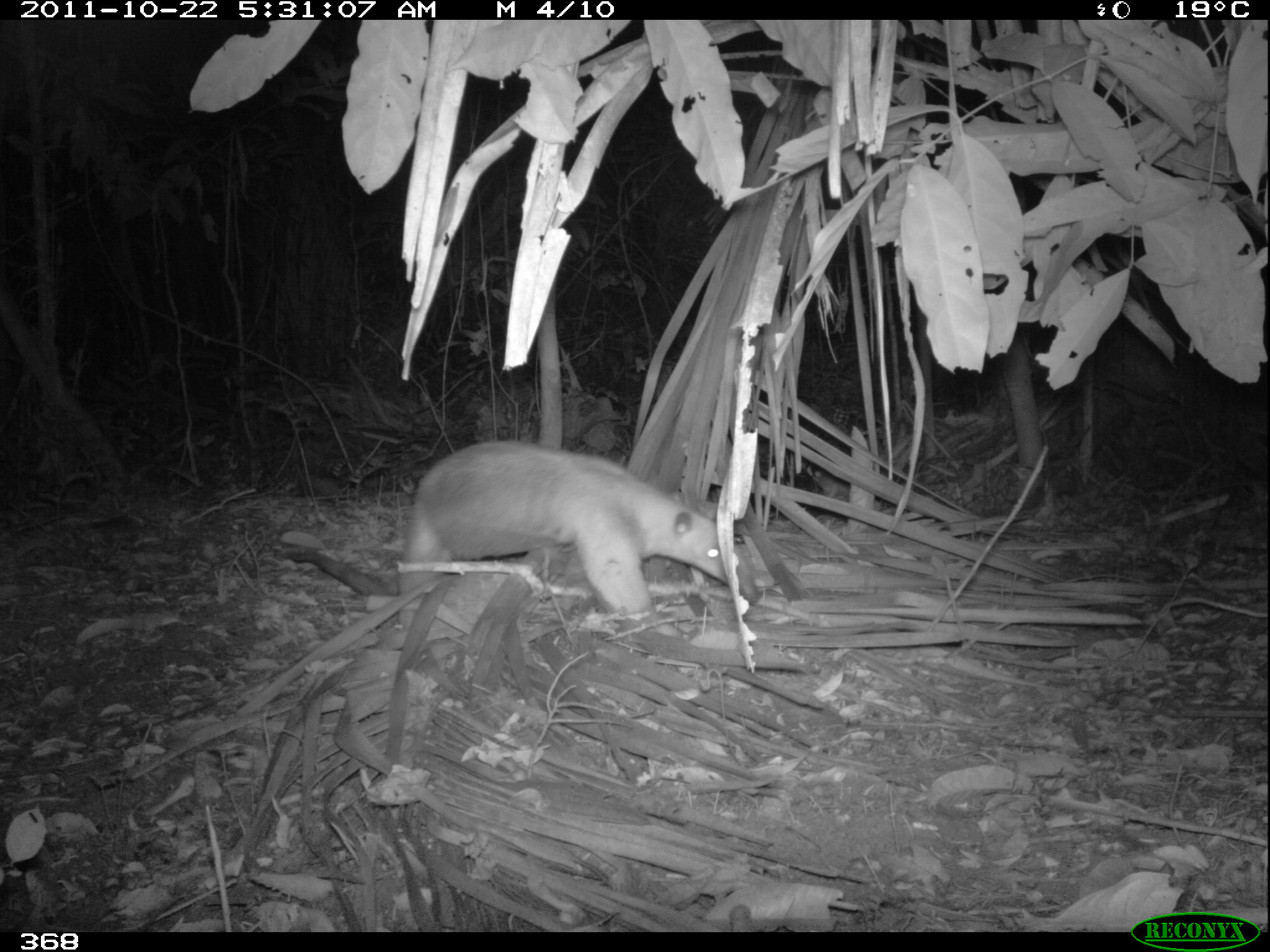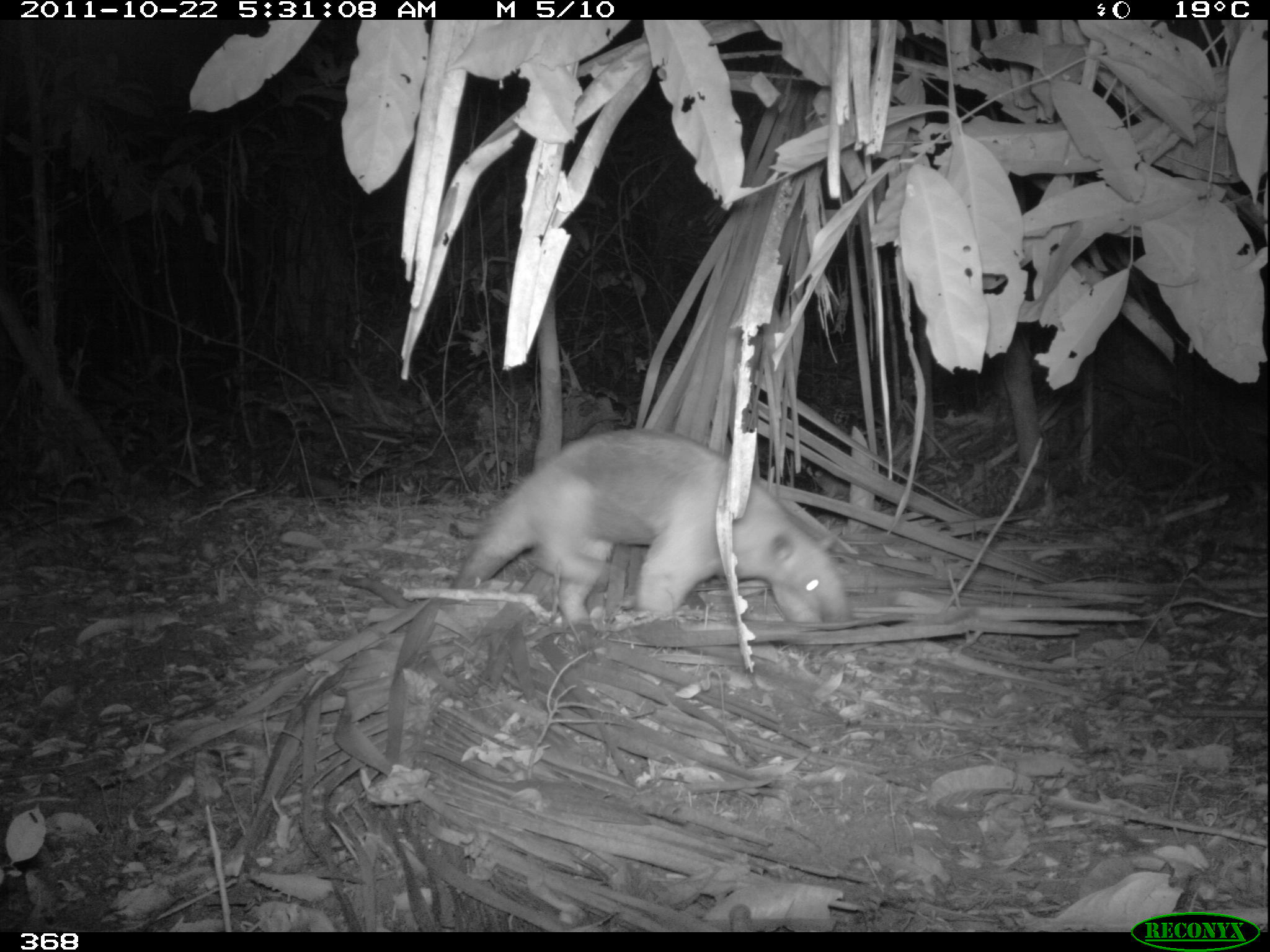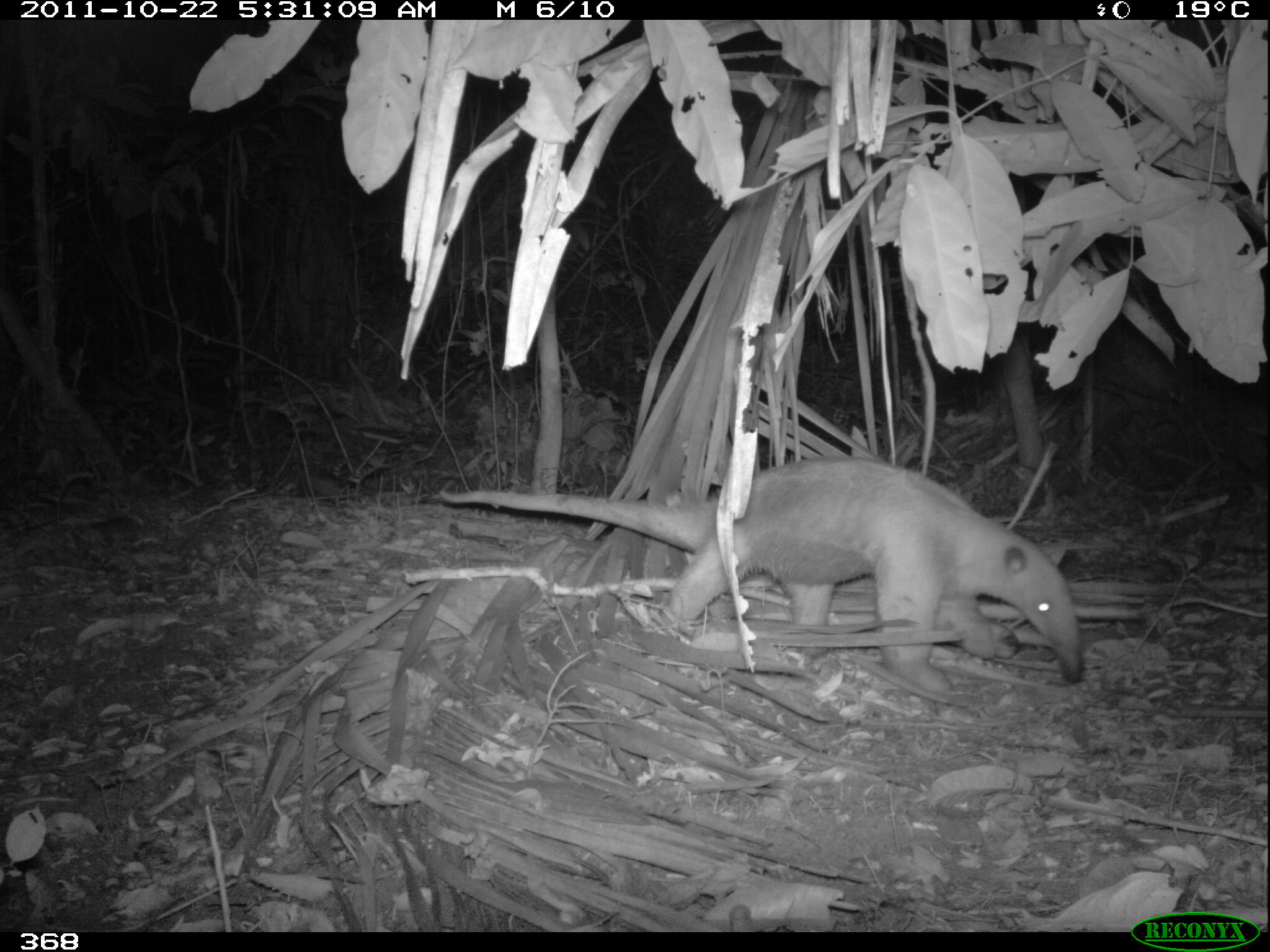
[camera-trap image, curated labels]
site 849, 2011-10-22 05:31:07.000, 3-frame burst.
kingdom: Animalia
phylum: Chordata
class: Mammalia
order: Pilosa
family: Myrmecophagidae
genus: Tamandua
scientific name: Tamandua tetradactyla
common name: southern tamandua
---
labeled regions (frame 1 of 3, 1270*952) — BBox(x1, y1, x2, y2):
tamandua tetradactyla: BBox(271, 440, 764, 632)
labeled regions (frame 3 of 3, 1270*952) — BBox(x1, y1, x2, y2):
tamandua tetradactyla: BBox(438, 454, 1084, 697)